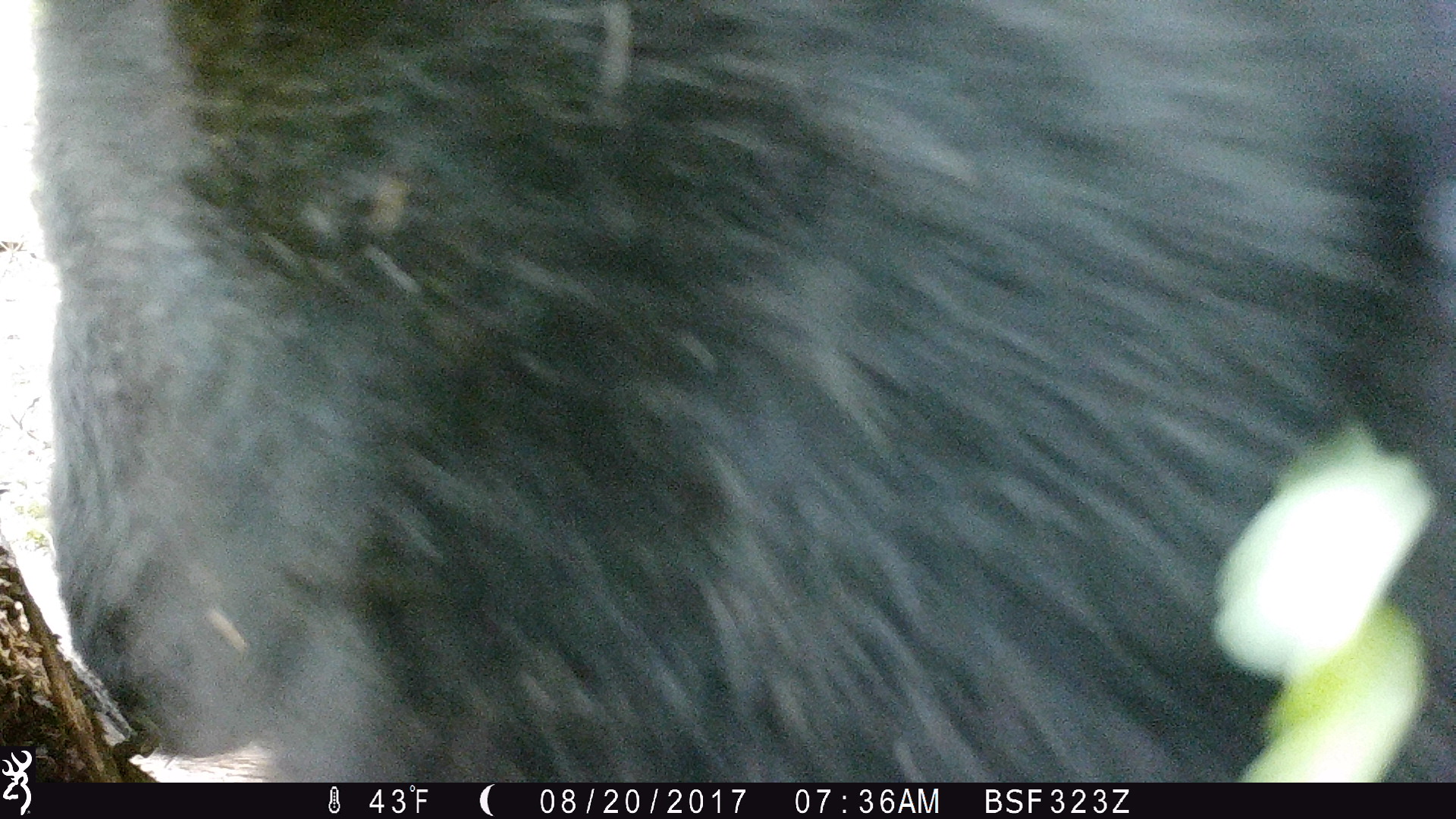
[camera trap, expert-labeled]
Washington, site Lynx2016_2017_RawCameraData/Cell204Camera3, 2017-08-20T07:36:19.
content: unidentified animal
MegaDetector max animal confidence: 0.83